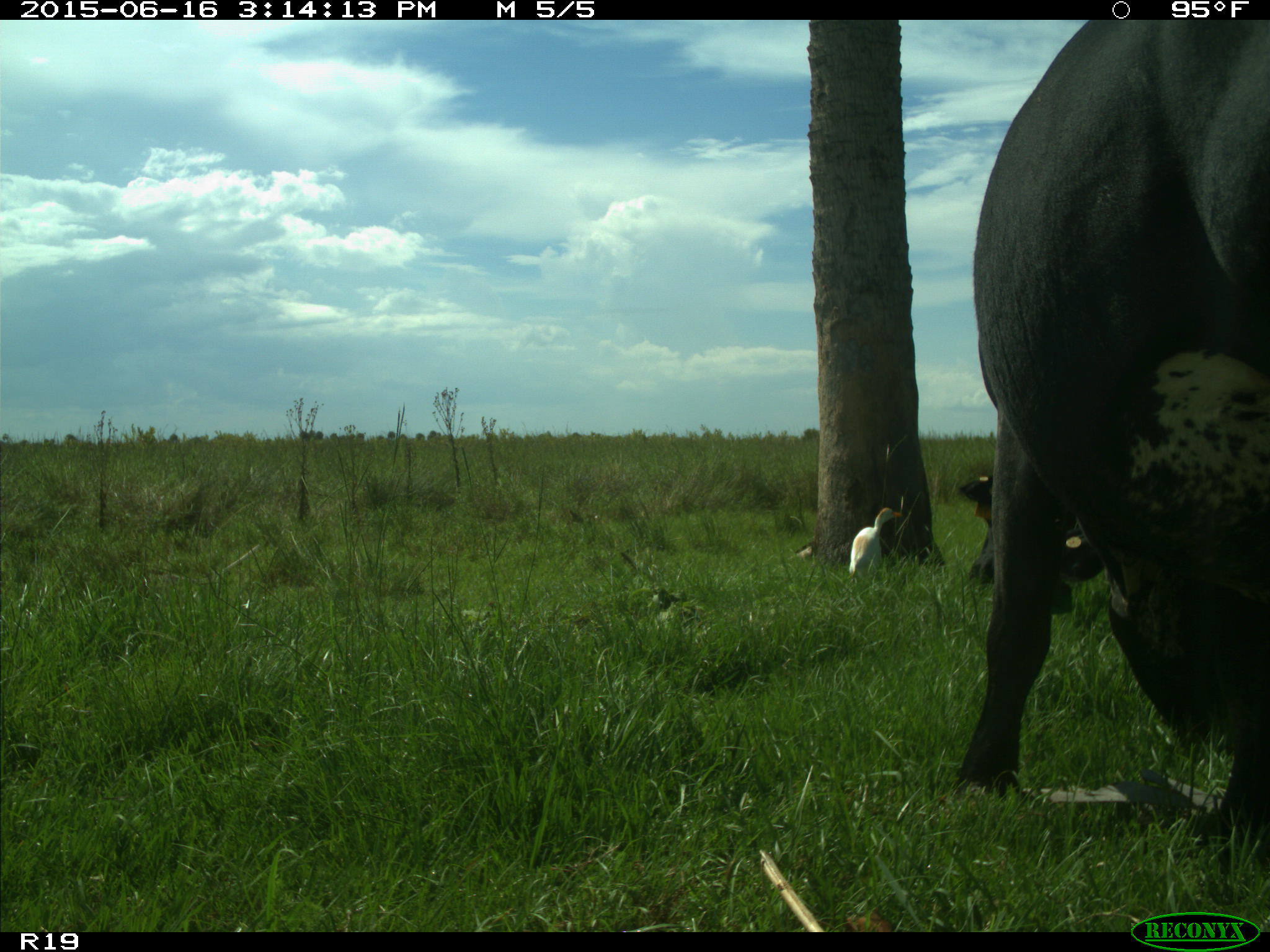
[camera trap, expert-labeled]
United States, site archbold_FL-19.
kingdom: Animalia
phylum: Chordata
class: Mammalia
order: Artiodactyla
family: Bovidae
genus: Bos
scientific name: Bos taurus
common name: domestic cow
Bos taurus (domestic cow).